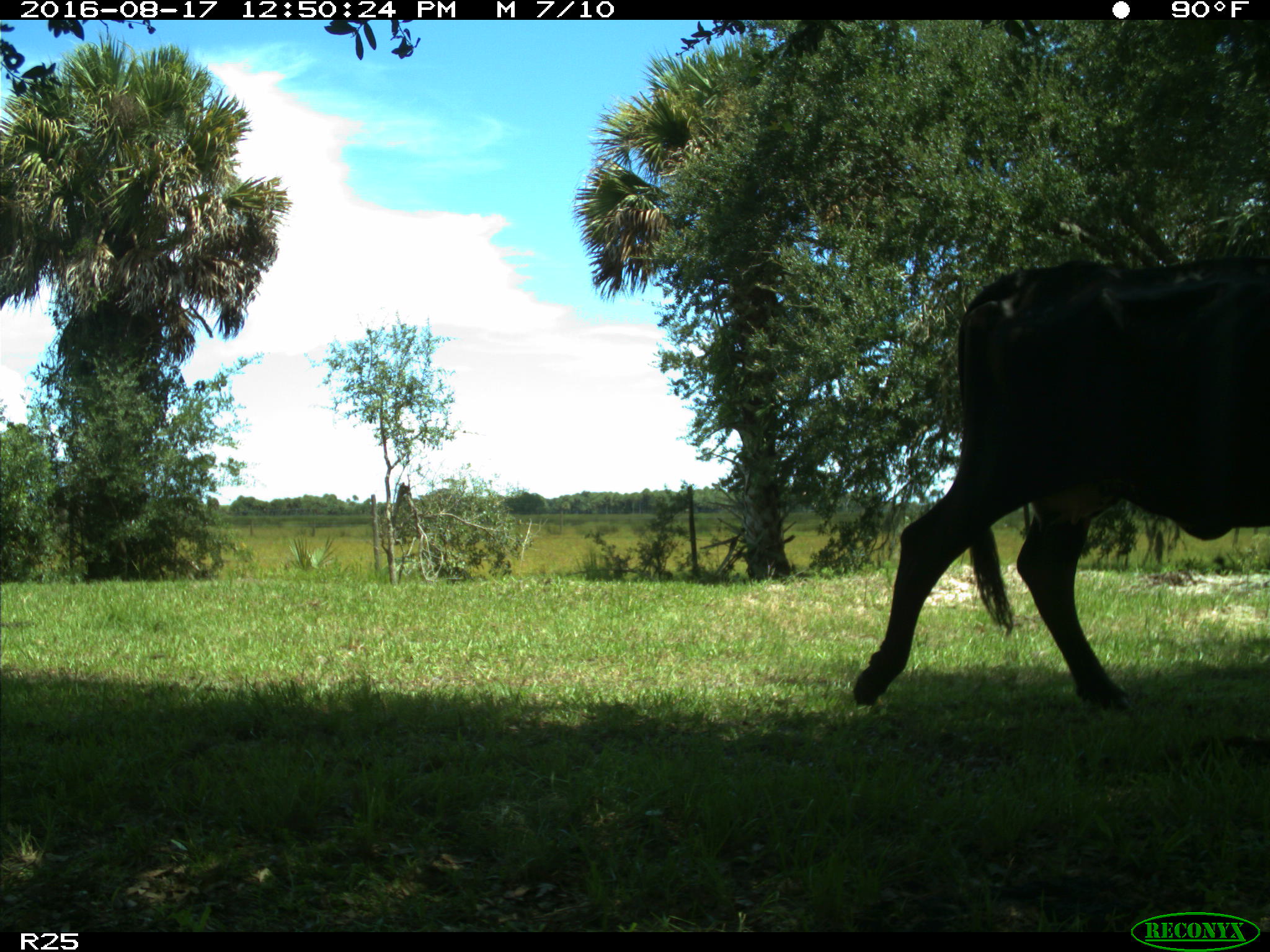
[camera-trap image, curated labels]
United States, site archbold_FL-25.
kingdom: Animalia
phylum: Chordata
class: Mammalia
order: Artiodactyla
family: Bovidae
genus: Bos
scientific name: Bos taurus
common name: domestic cow